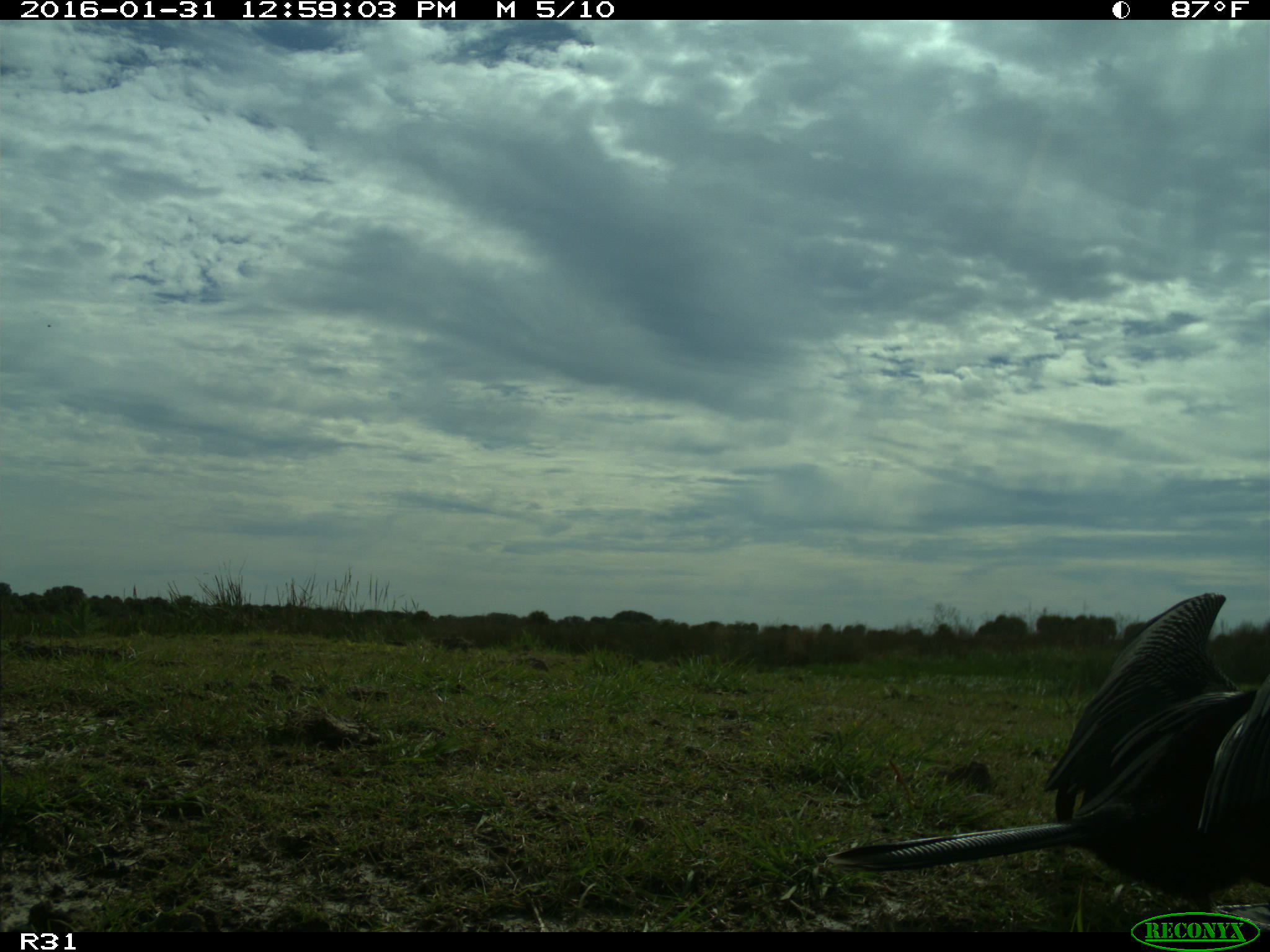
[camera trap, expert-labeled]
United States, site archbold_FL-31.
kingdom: Animalia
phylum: Chordata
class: Aves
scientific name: Aves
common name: birds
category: unidentified bird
Unidentified bird (birds) (Aves).